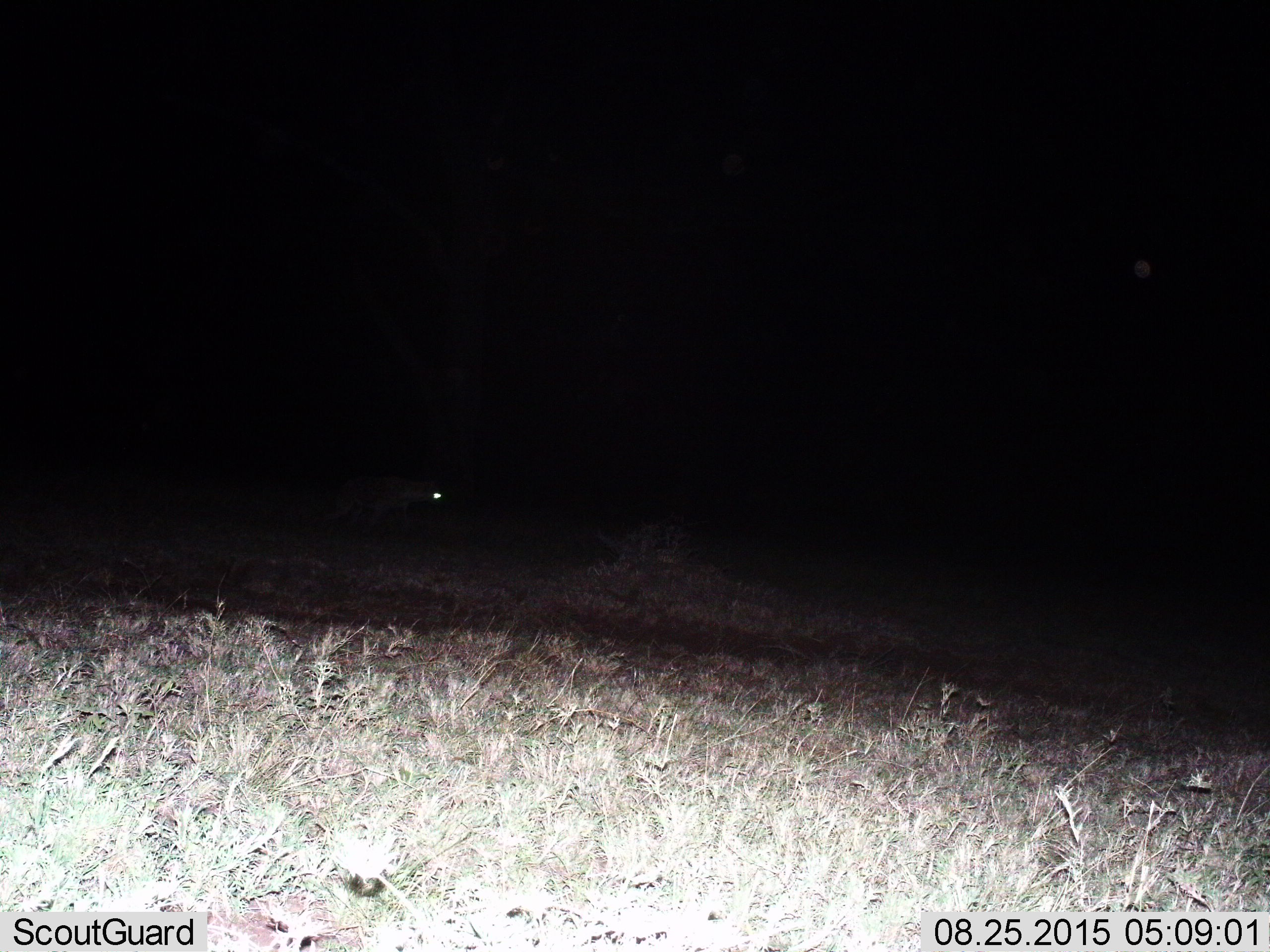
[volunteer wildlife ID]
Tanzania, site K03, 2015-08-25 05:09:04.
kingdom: Animalia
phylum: Chordata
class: Mammalia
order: Carnivora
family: Hyaenidae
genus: Crocuta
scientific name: Crocuta crocuta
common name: spotted hyena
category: hyenaspotted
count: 1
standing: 17%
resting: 0%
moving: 83%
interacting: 0%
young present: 17%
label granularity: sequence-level